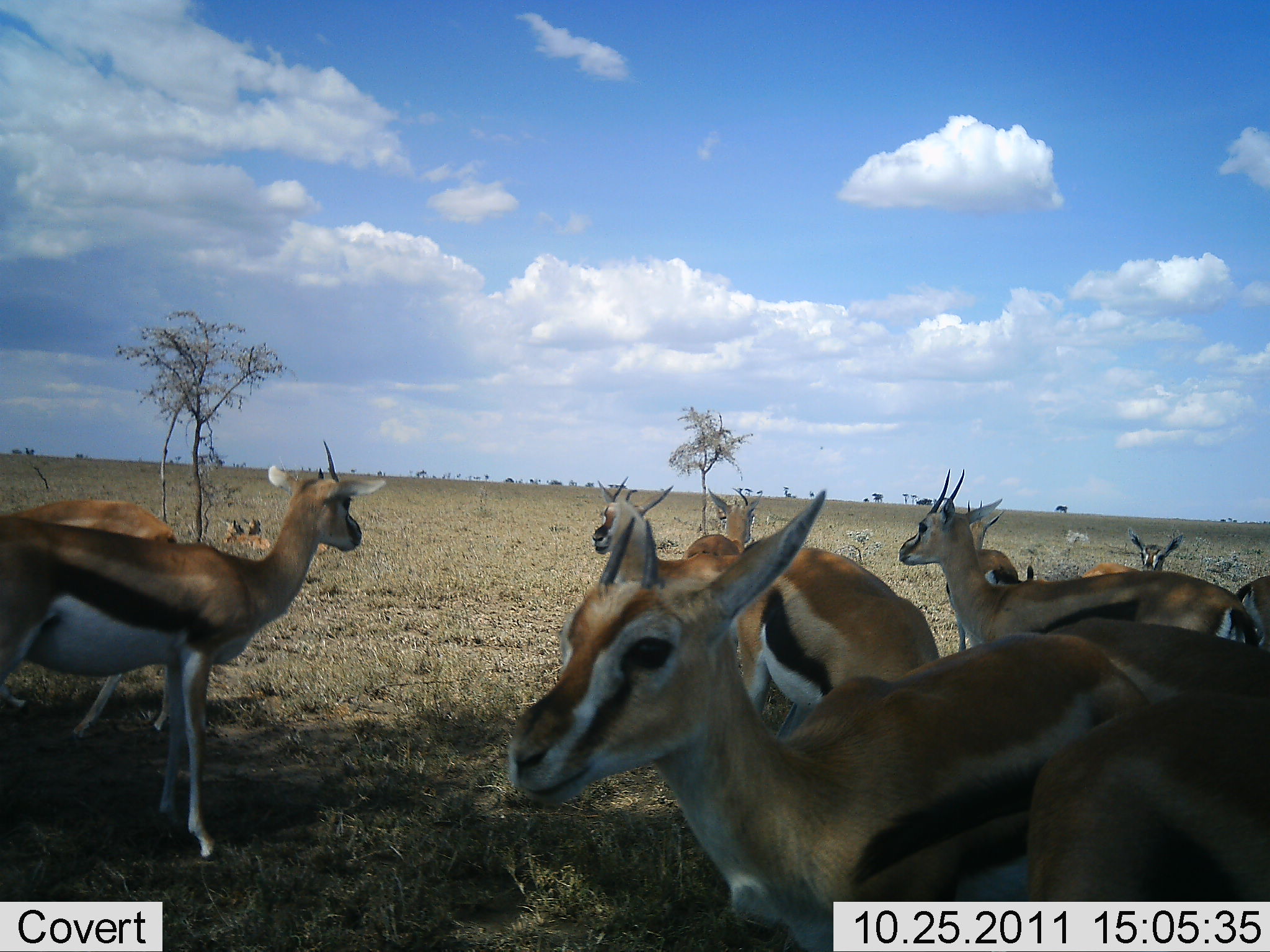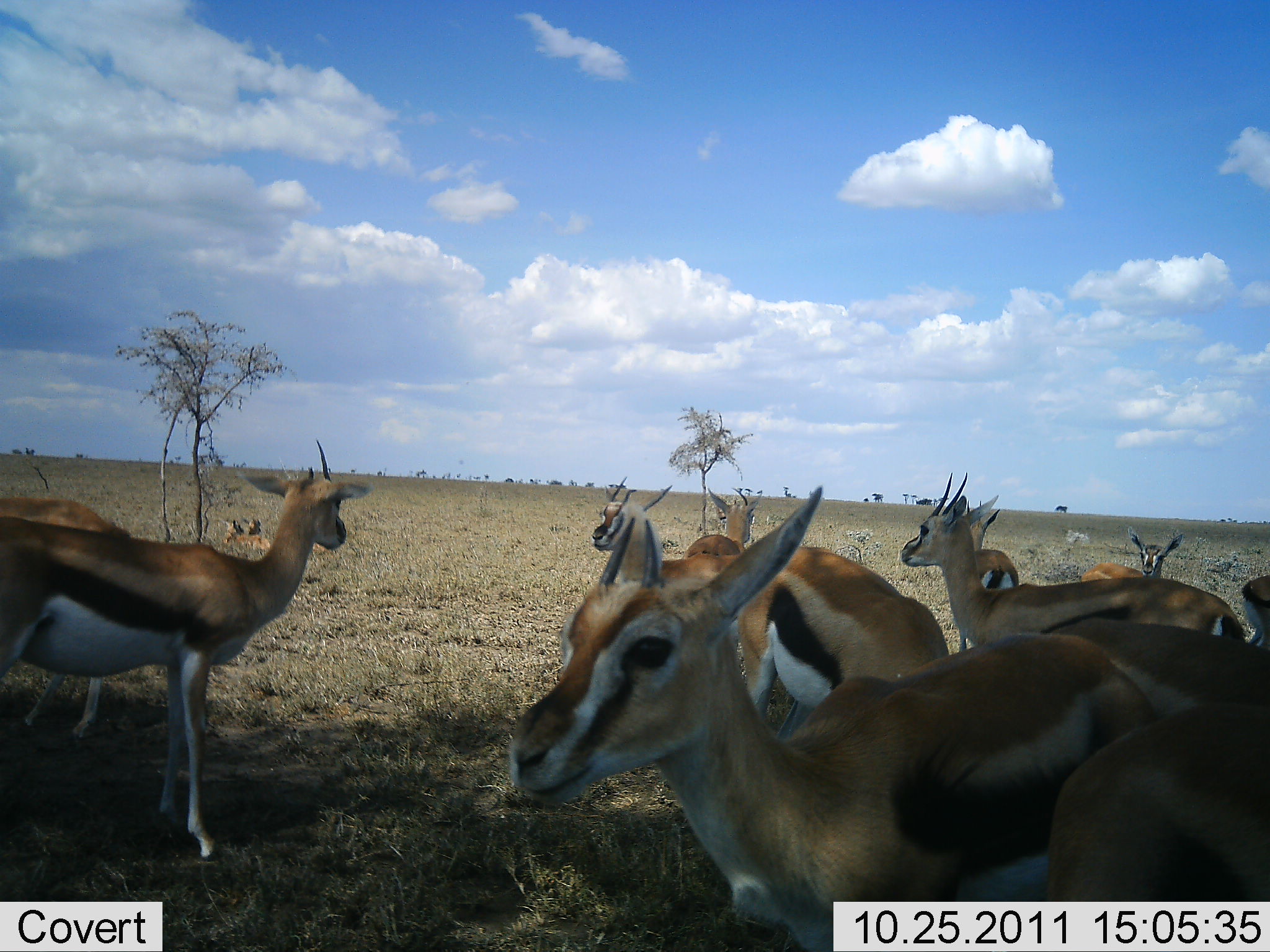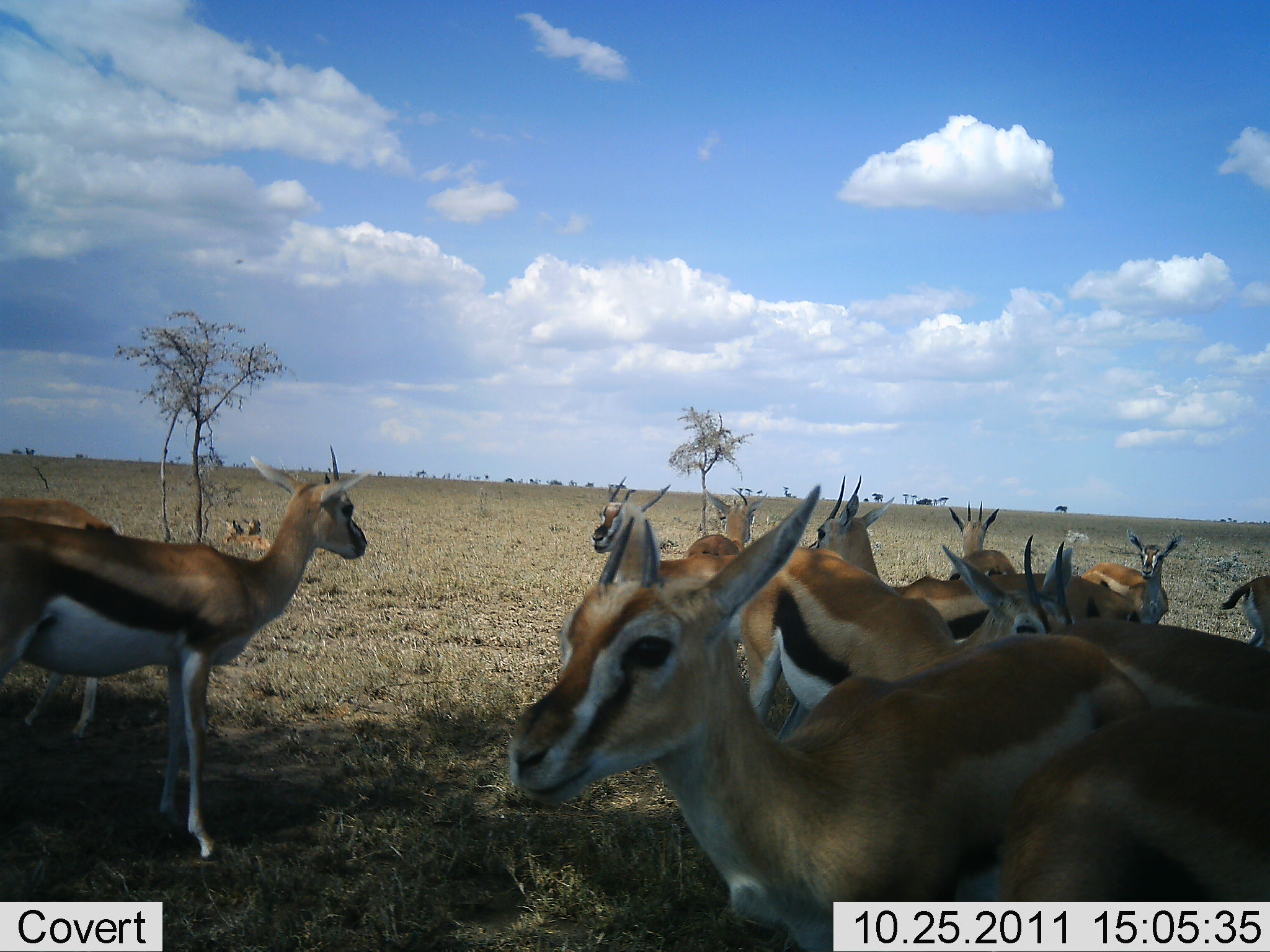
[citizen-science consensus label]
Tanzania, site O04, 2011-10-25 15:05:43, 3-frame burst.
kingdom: Animalia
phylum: Chordata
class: Mammalia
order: Artiodactyla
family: Bovidae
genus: Eudorcas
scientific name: Eudorcas thomsonii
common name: thomson's gazelle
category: gazellethomsons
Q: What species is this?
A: Gazellethomsons (thomson's gazelle) (Eudorcas thomsonii).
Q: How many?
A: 11-50.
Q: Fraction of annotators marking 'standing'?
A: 81%.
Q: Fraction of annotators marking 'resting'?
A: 25%.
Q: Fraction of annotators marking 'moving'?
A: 31%.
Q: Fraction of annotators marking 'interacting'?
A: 6%.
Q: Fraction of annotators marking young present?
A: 6%.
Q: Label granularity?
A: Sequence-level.